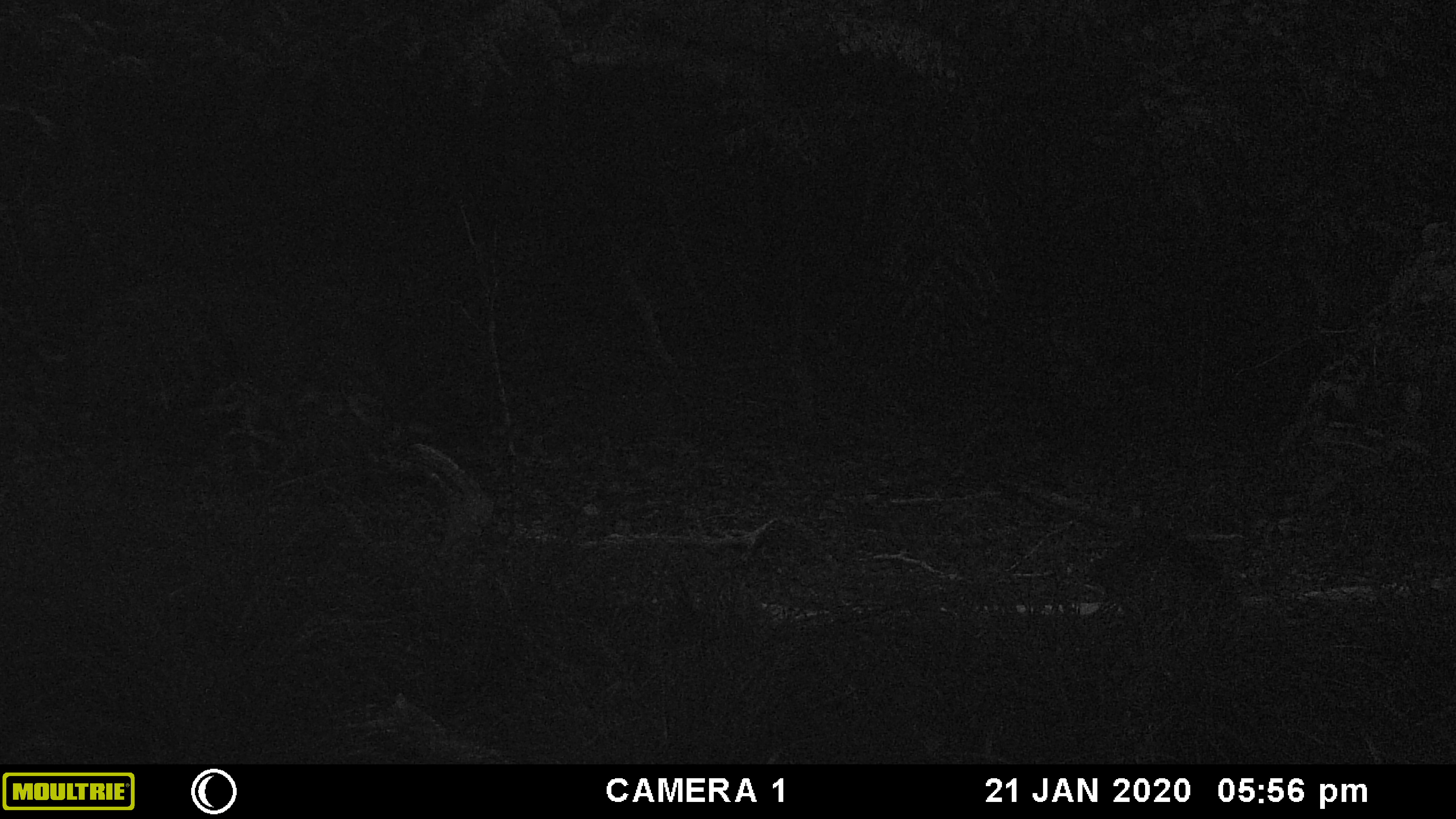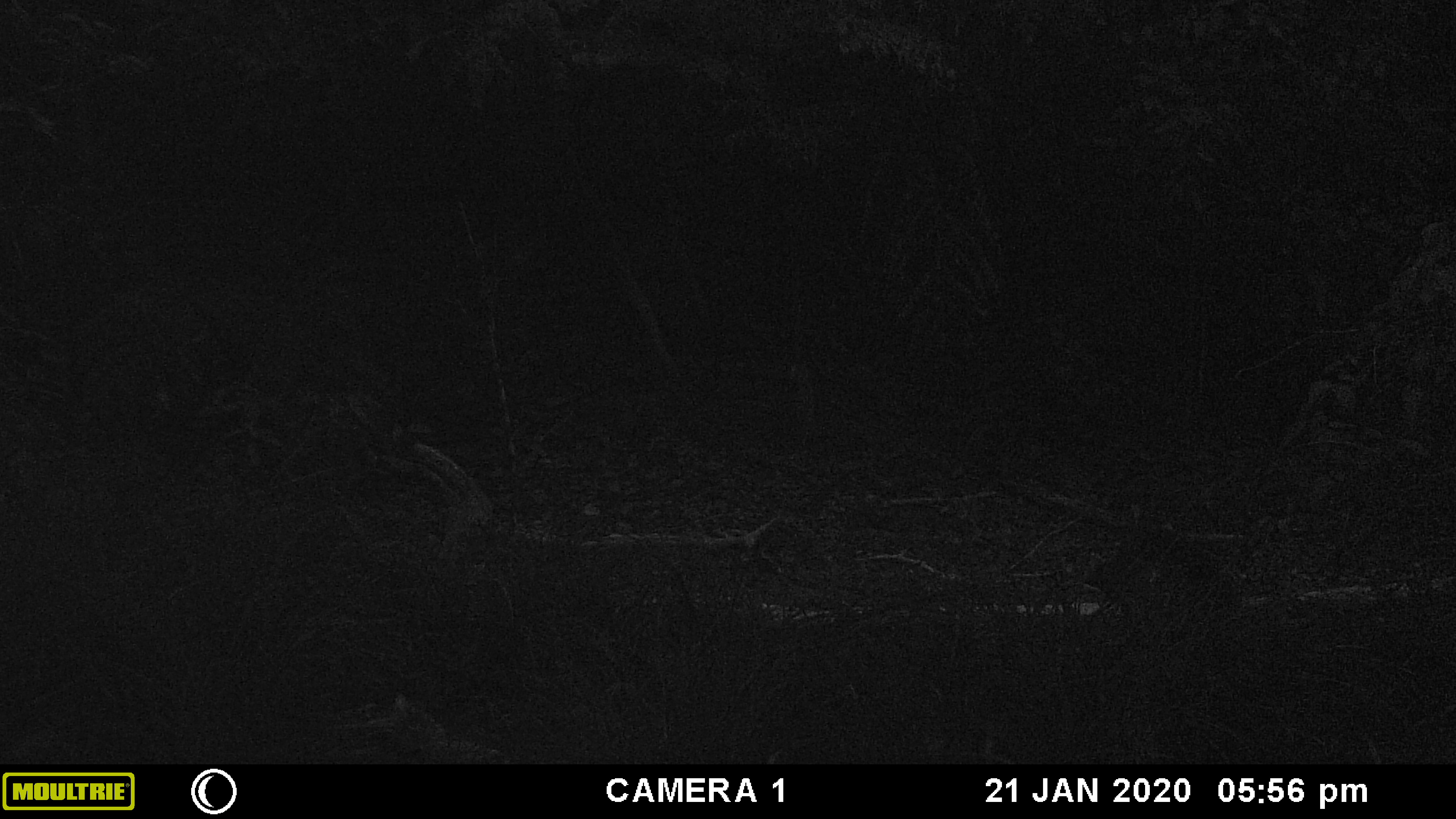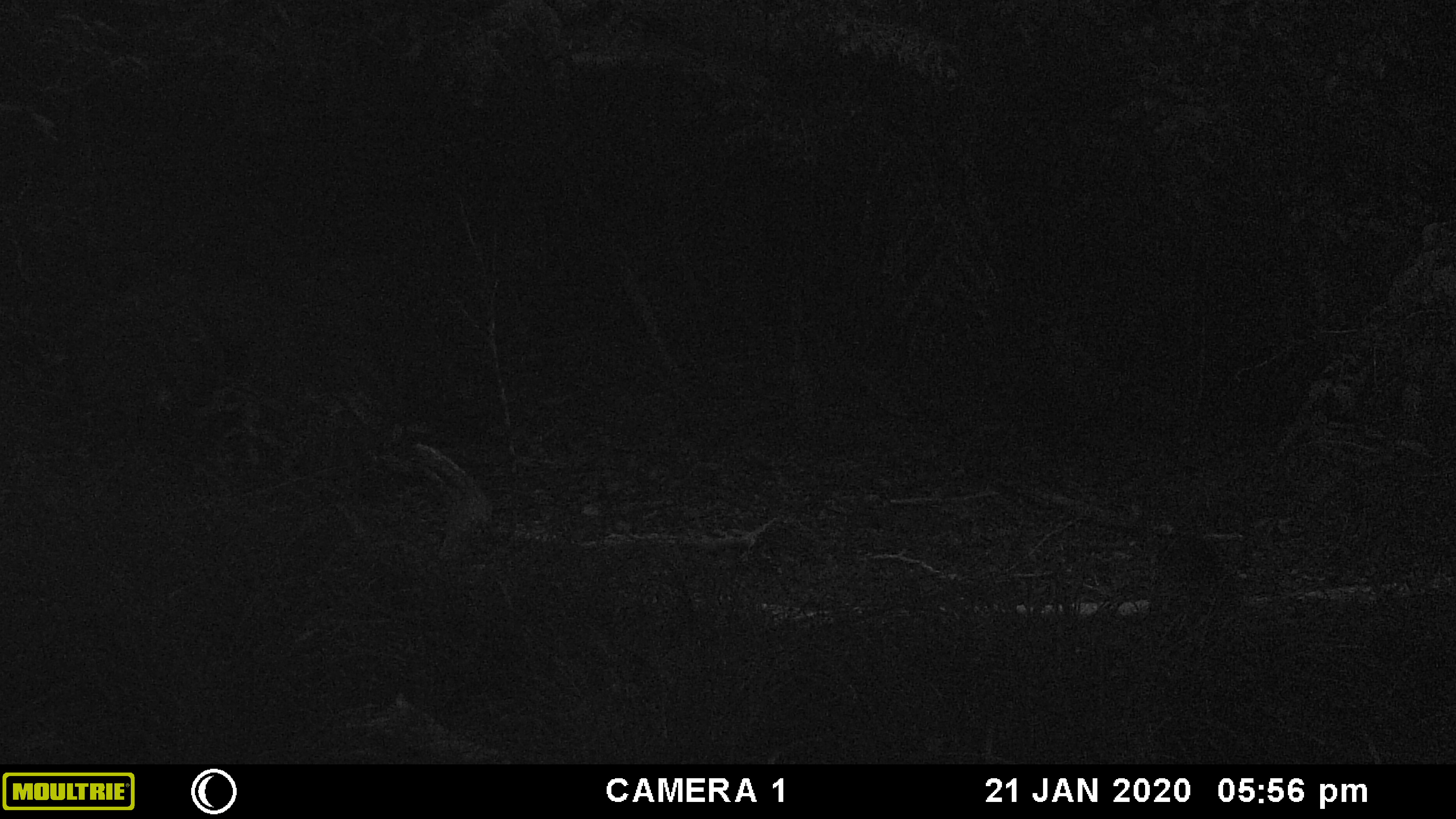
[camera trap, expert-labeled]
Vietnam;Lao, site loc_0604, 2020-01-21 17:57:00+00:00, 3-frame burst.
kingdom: Animalia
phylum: Chordata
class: Mammalia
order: Artiodactyla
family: Suidae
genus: Sus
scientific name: Sus scrofa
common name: eurasian wild pig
Eurasian wild pig (Sus scrofa). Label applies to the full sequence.